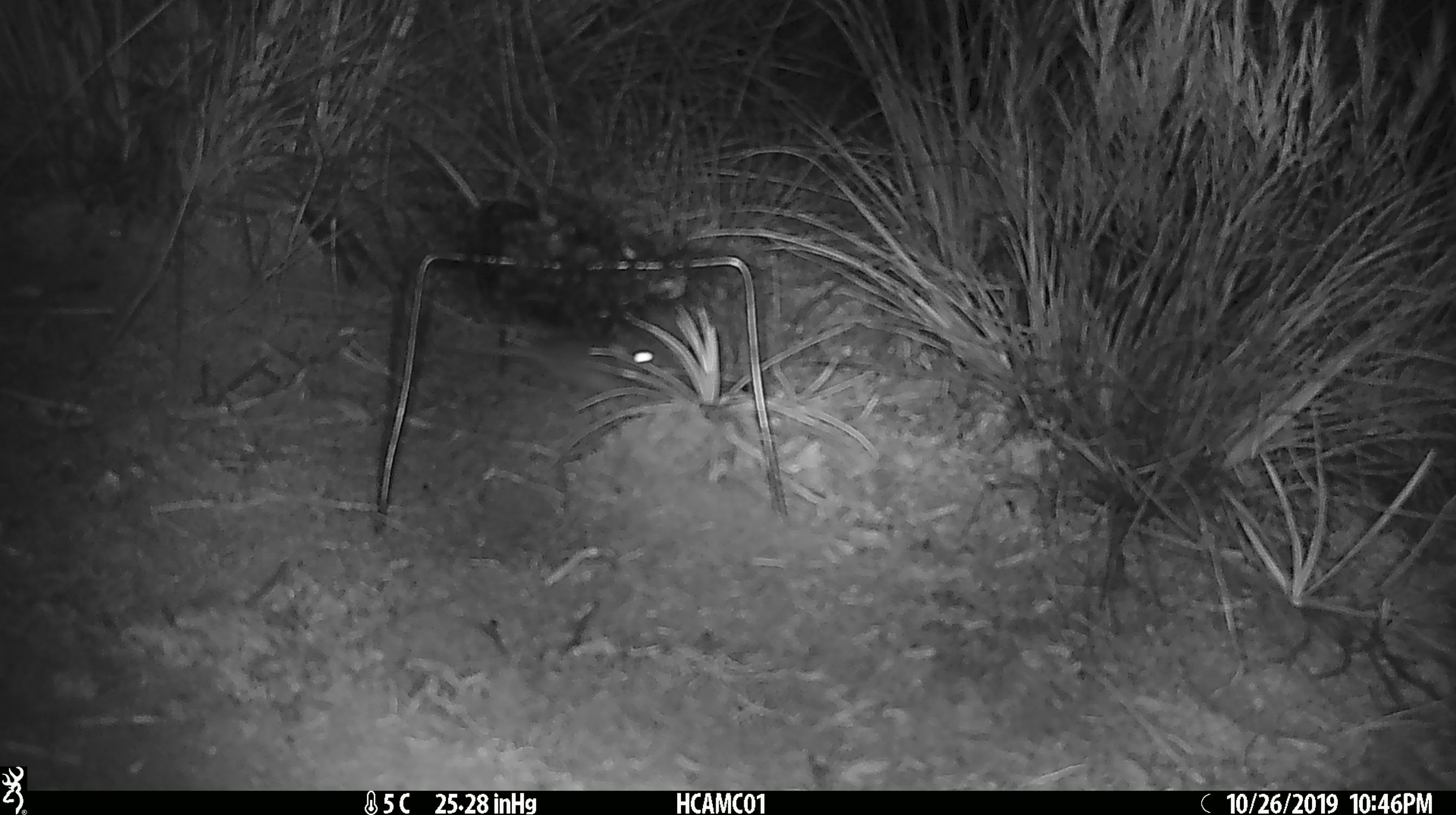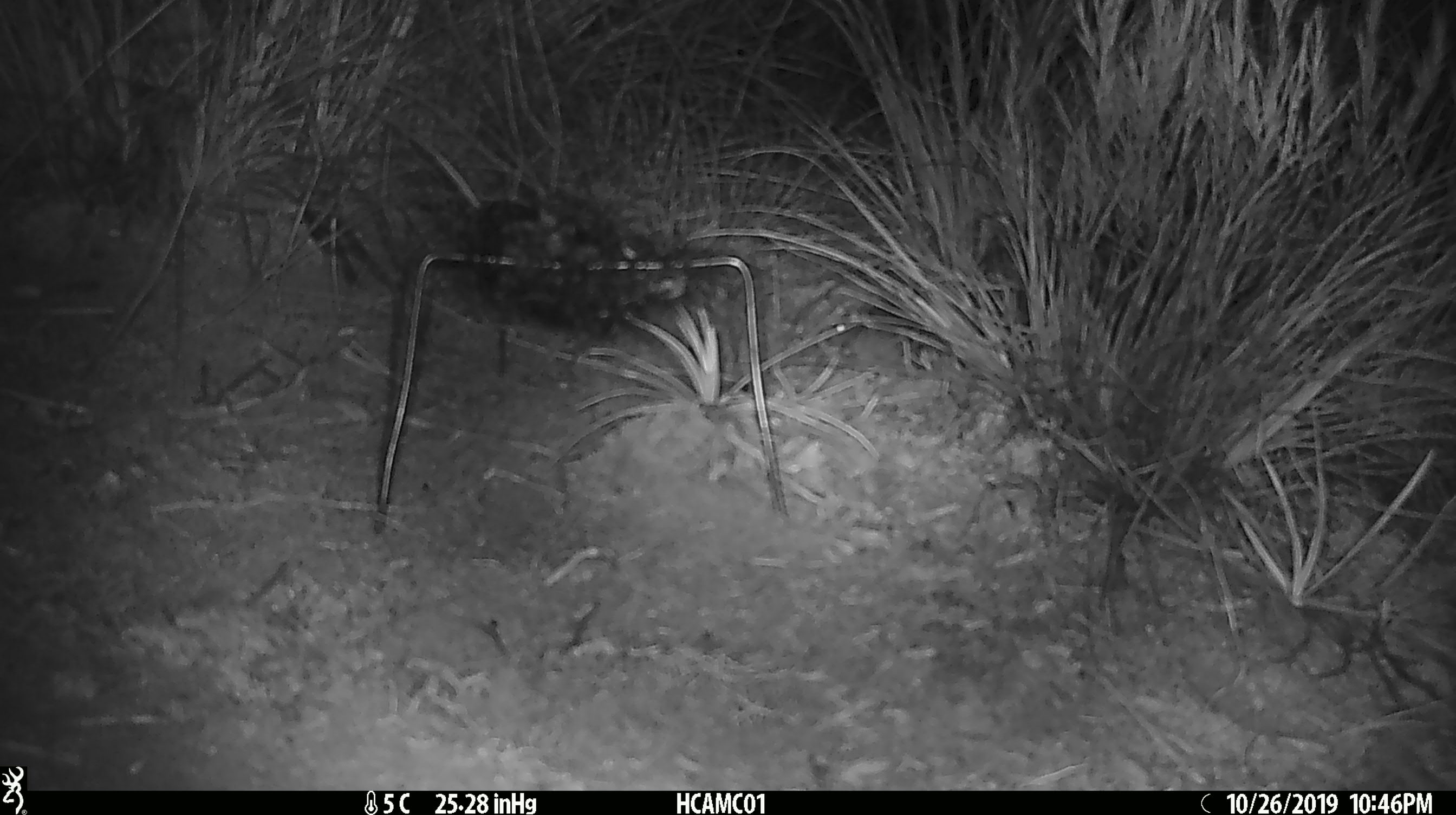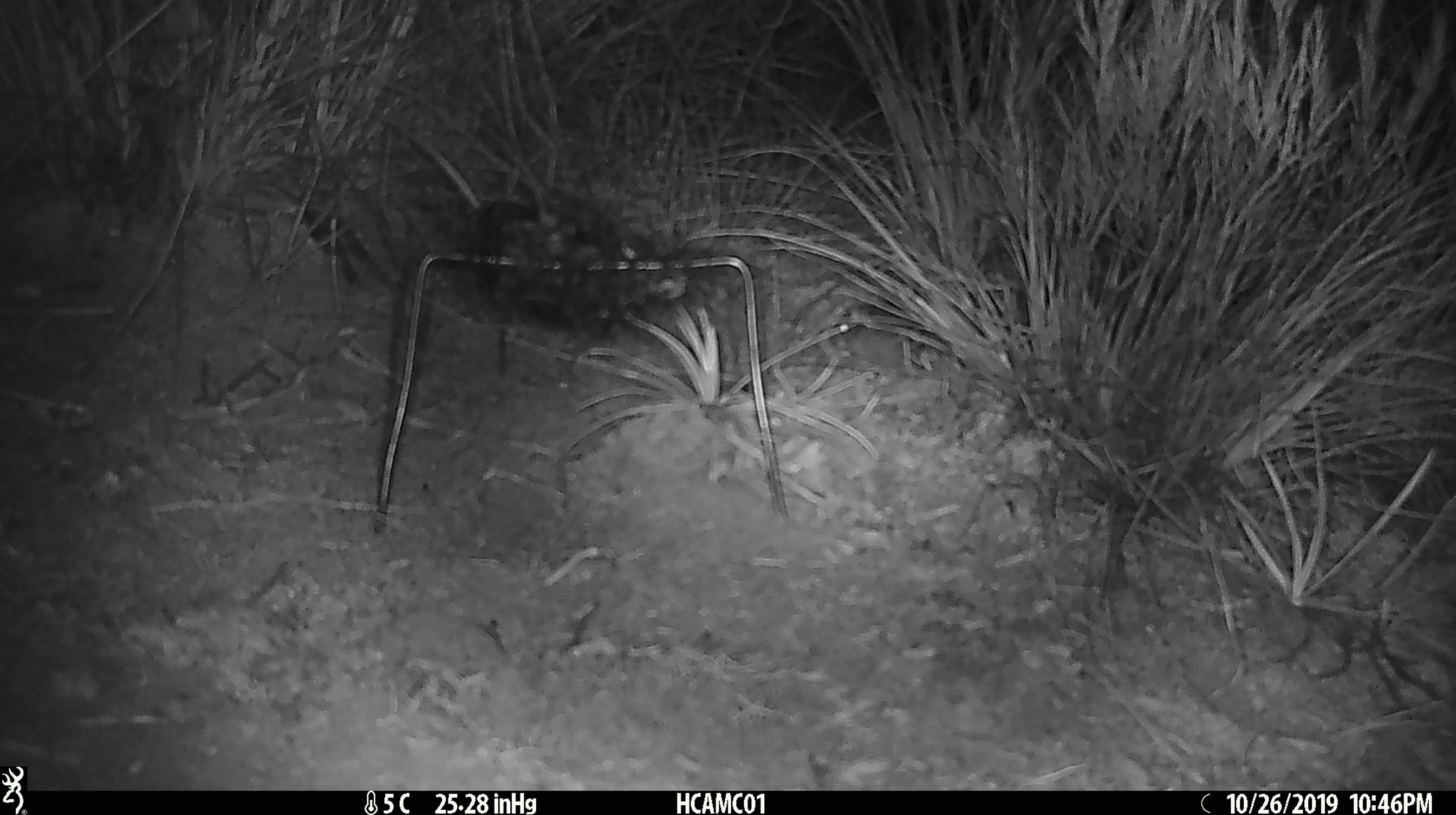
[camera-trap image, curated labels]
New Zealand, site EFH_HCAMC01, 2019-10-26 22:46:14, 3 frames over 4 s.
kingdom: Animalia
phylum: Chordata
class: Mammalia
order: Rodentia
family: Muridae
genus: Mus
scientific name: Mus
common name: mouse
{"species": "mouse (Mus)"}